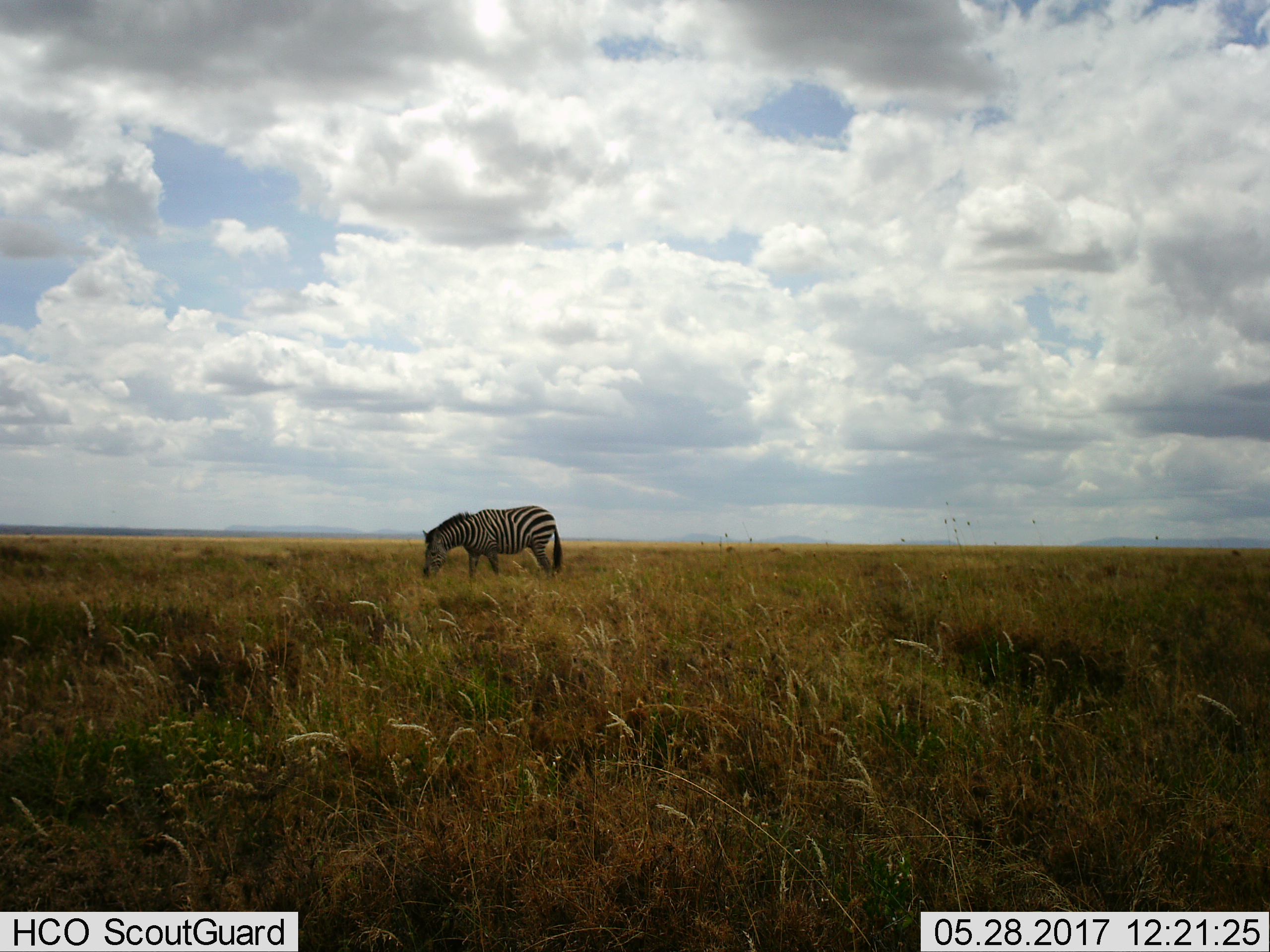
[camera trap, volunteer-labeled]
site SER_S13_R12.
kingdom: Animalia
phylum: Chordata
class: Mammalia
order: Perissodactyla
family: Equidae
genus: Equus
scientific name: Equus quagga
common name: plains zebra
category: zebraplains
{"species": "zebraplains (plains zebra) (Equus quagga)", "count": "1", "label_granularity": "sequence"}